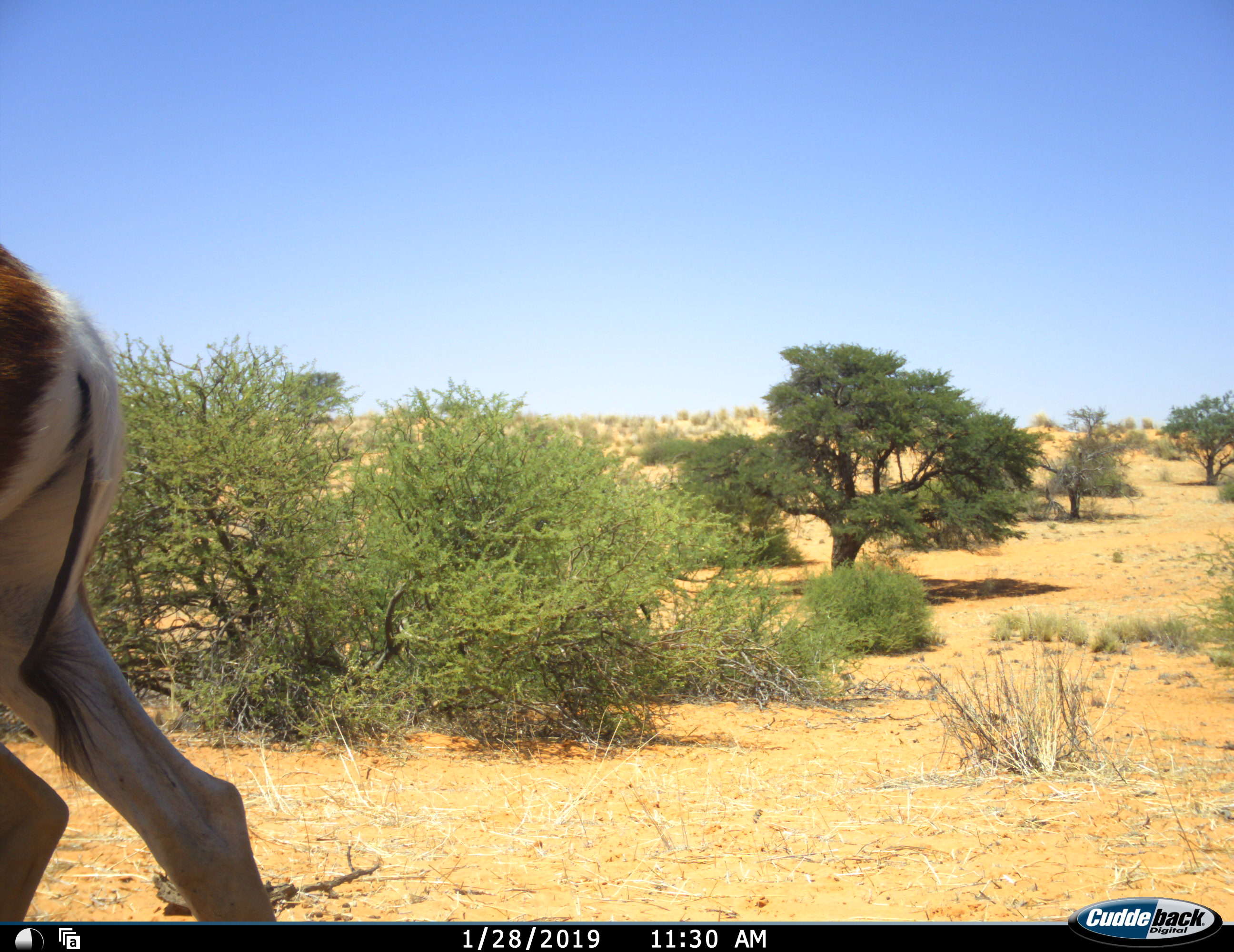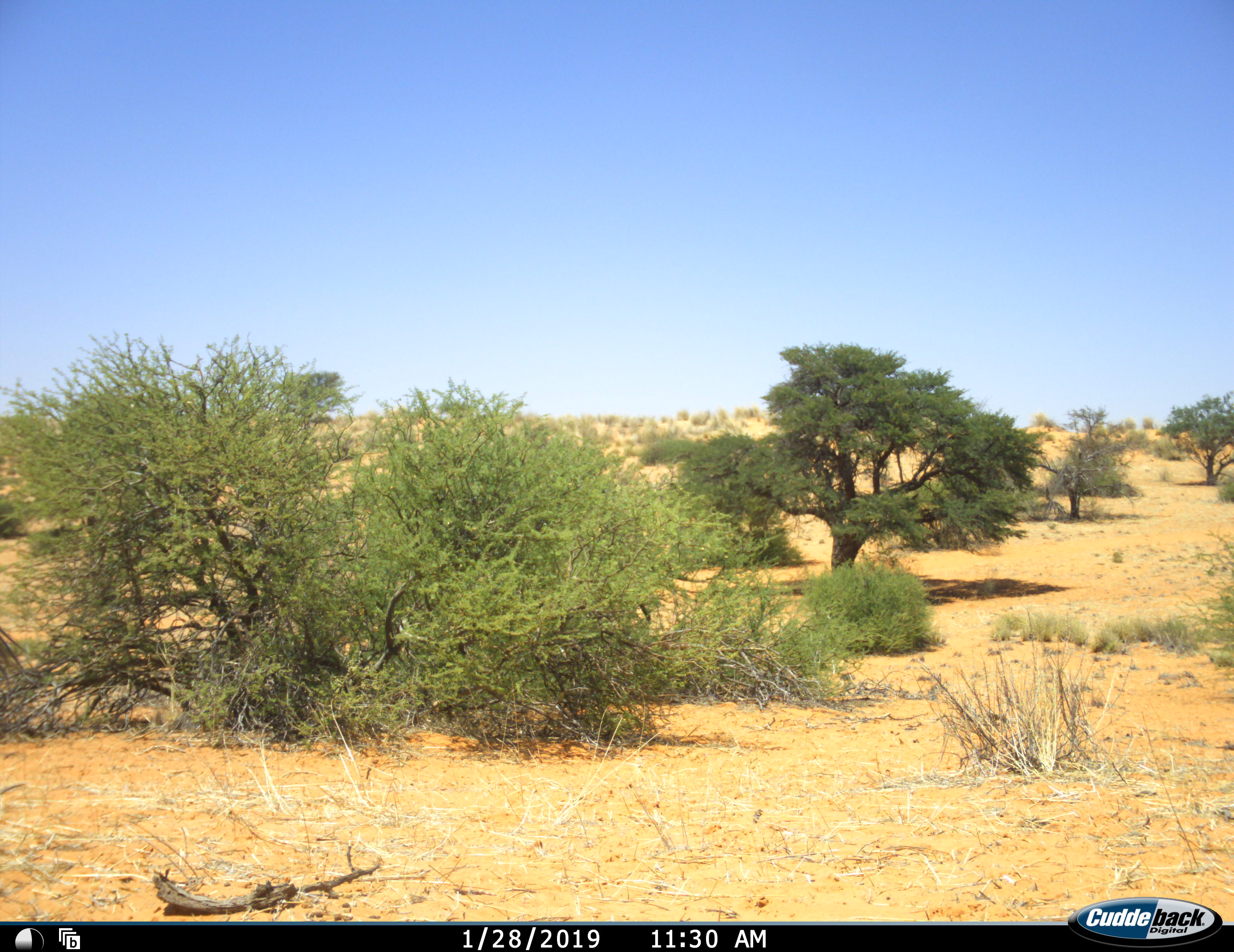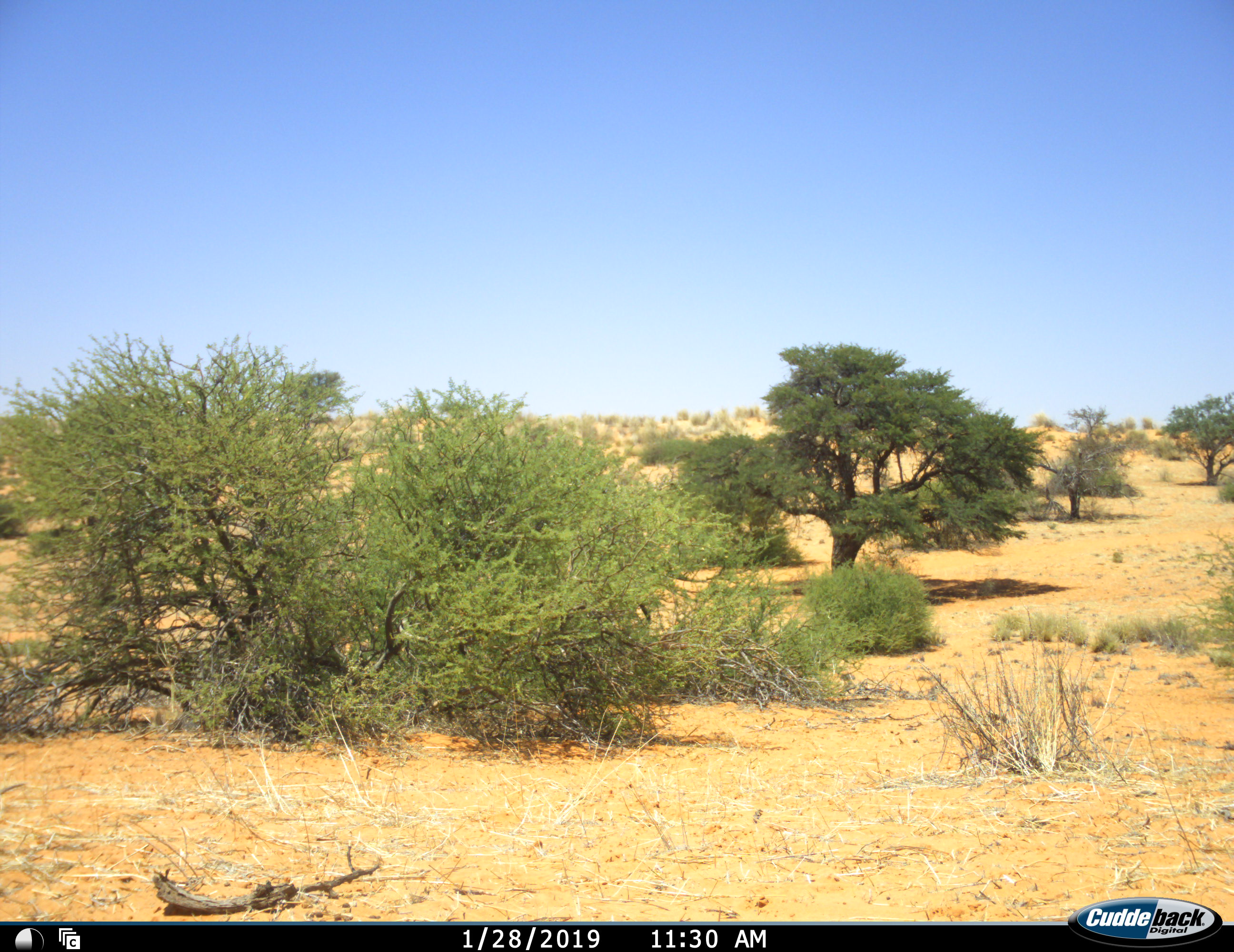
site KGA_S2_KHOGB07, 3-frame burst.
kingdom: Animalia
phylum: Chordata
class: Mammalia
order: Artiodactyla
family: Bovidae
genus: Antidorcas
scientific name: Antidorcas marsupialis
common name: springbok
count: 1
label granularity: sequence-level